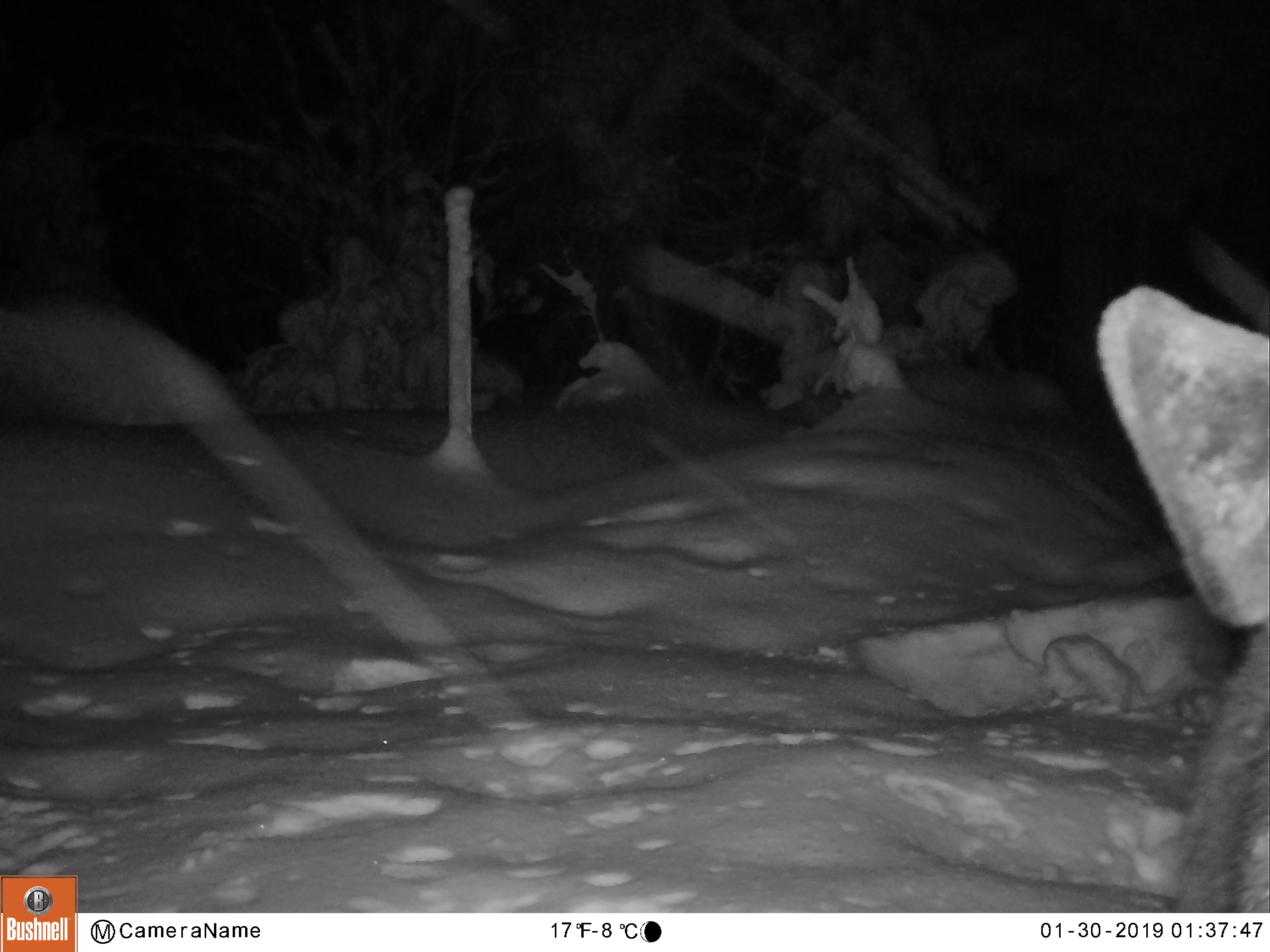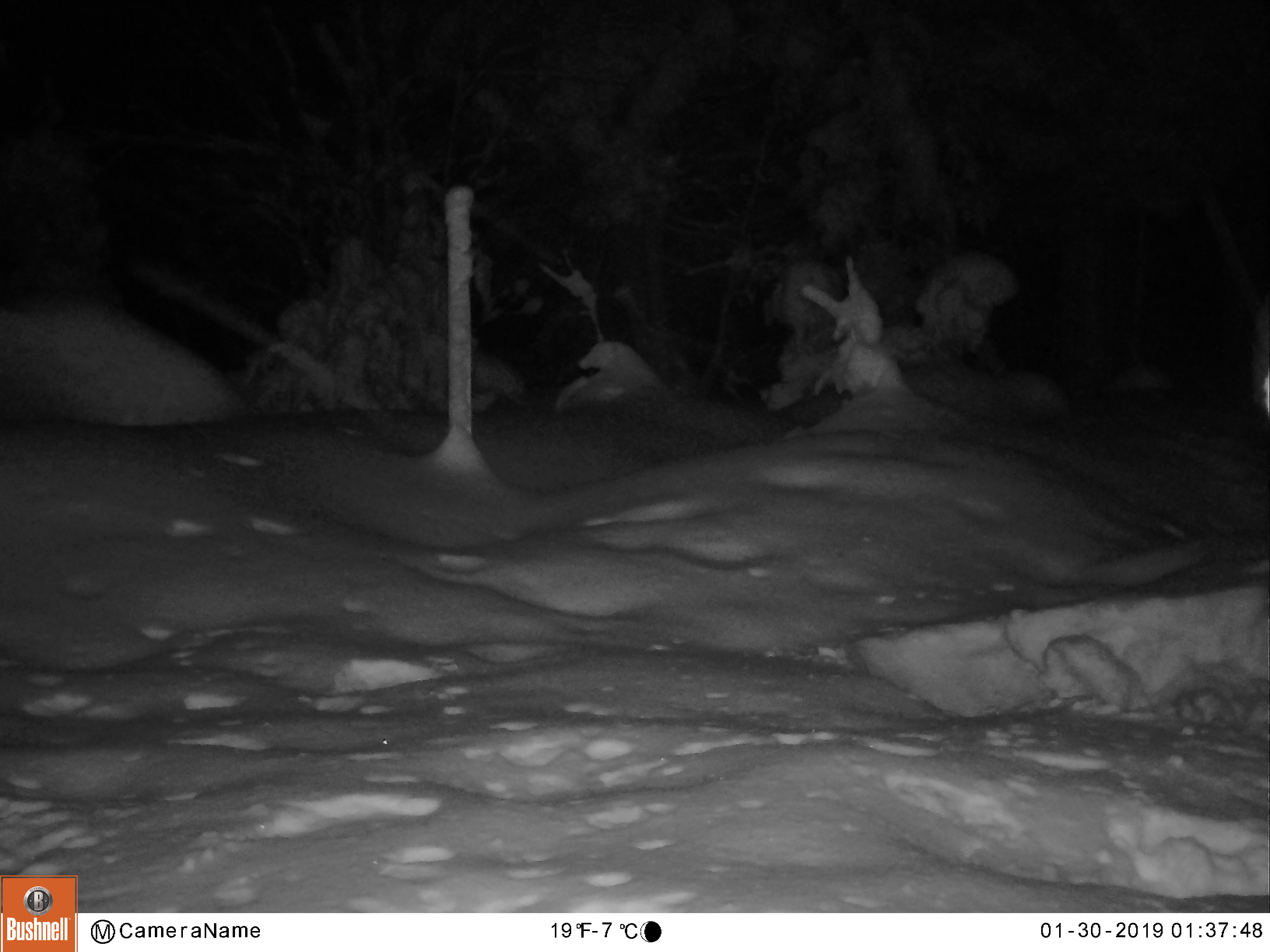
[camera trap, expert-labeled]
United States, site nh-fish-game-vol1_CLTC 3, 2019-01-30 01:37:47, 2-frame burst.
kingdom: Animalia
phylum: Chordata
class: Mammalia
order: Artiodactyla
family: Cervidae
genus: Alces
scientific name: Alces alces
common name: moose